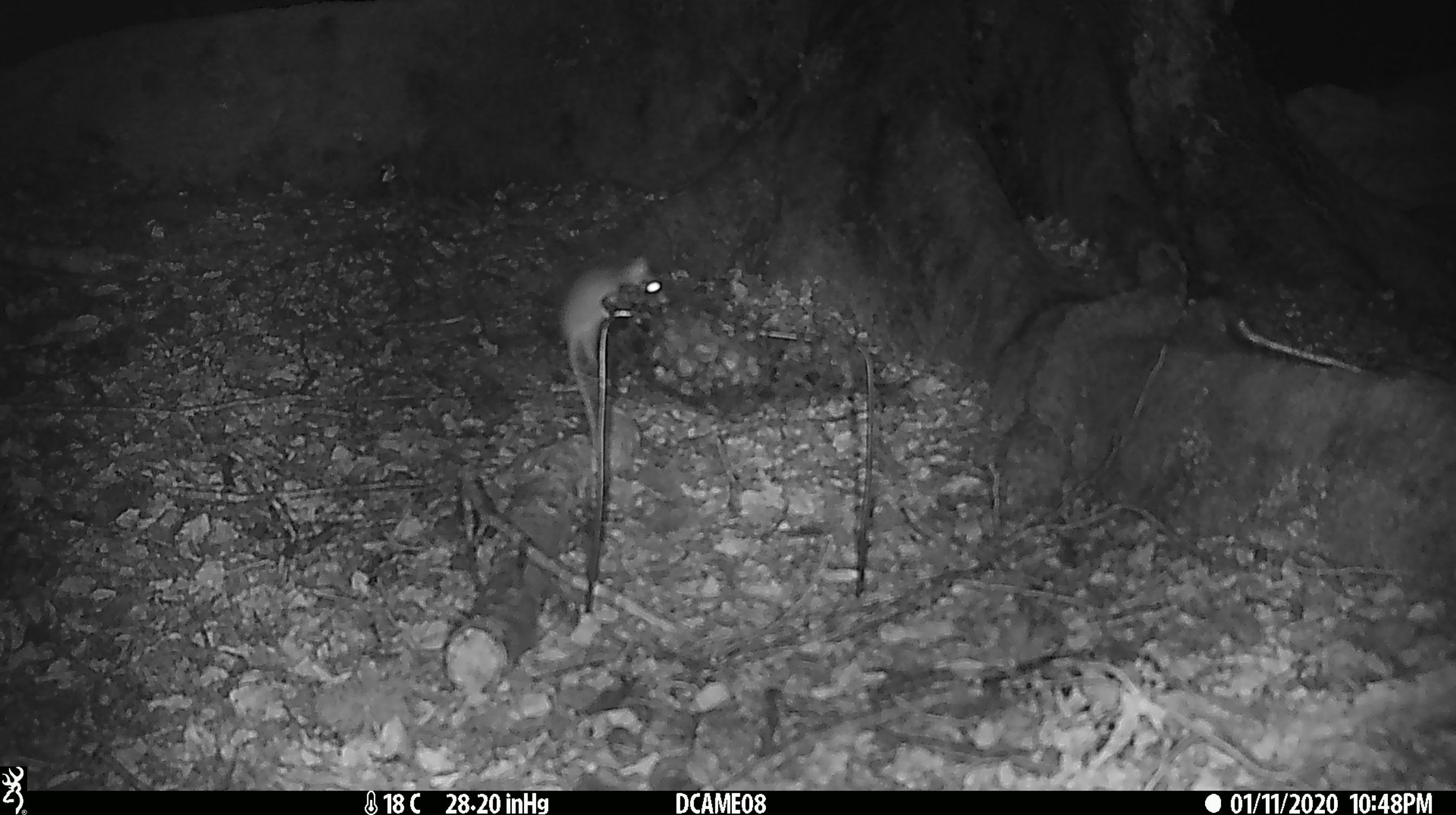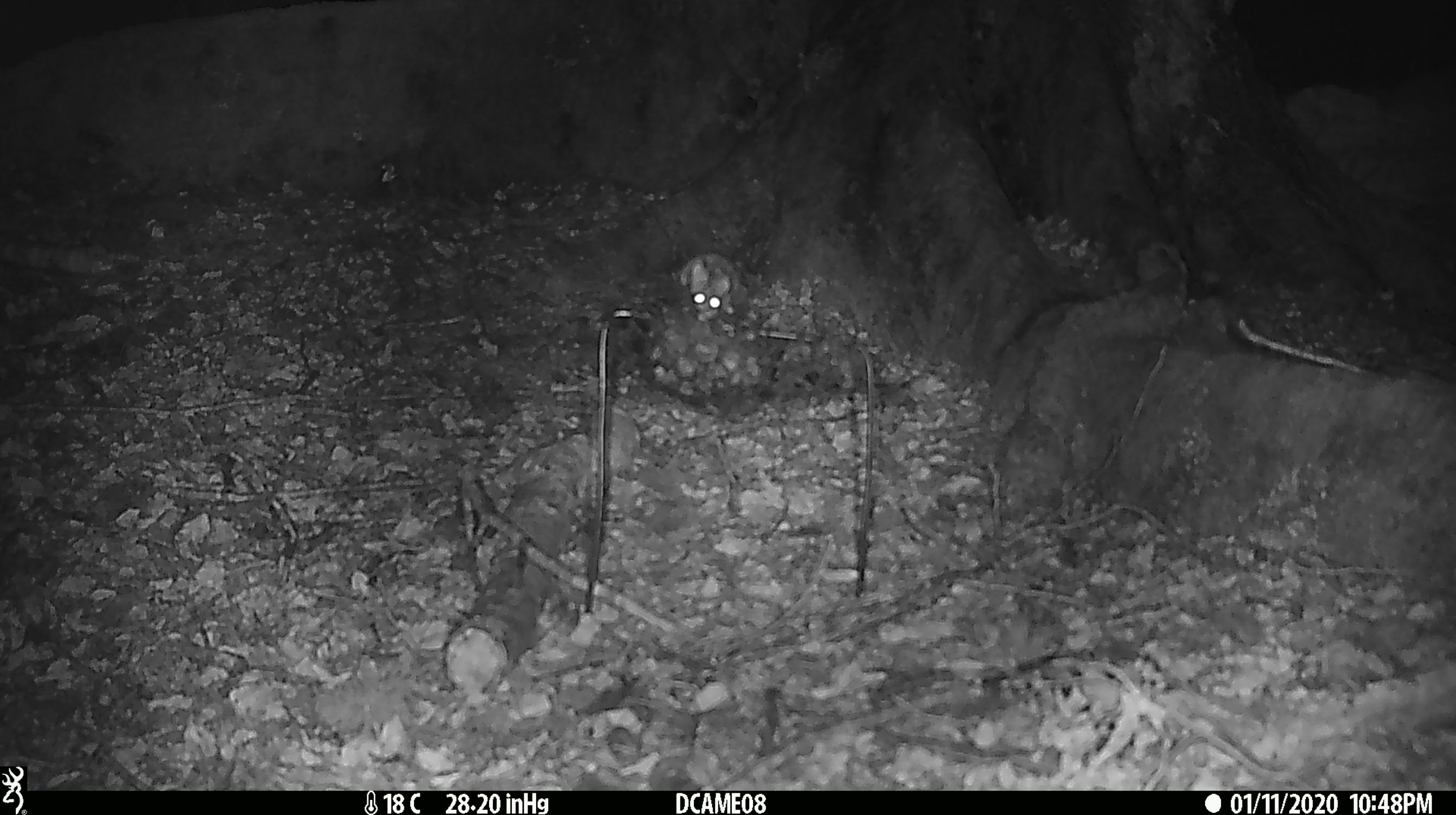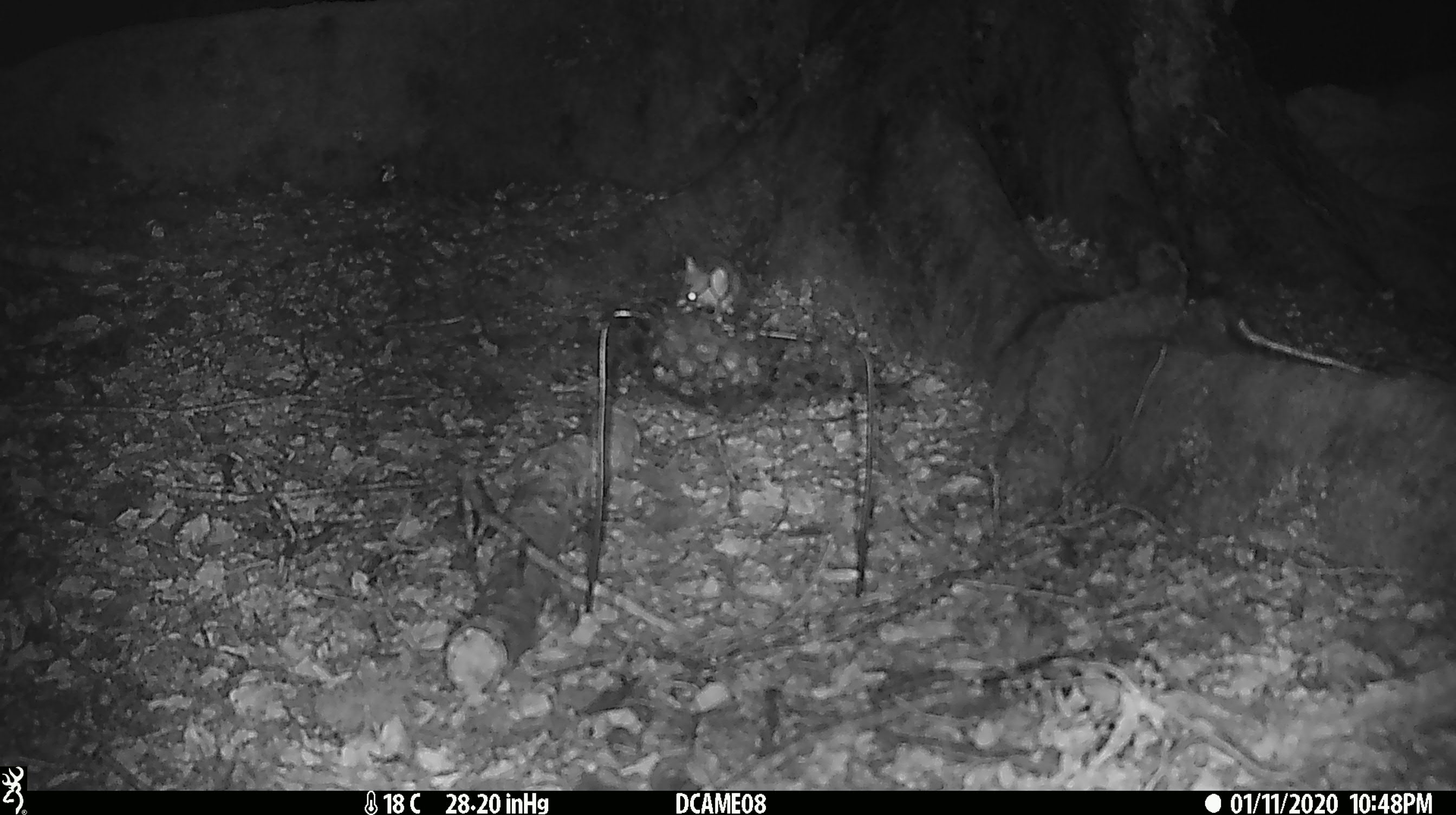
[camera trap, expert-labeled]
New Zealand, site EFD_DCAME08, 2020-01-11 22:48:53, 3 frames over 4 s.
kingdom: Animalia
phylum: Chordata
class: Mammalia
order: Rodentia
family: Muridae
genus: Mus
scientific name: Mus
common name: mouse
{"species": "mouse (Mus)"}